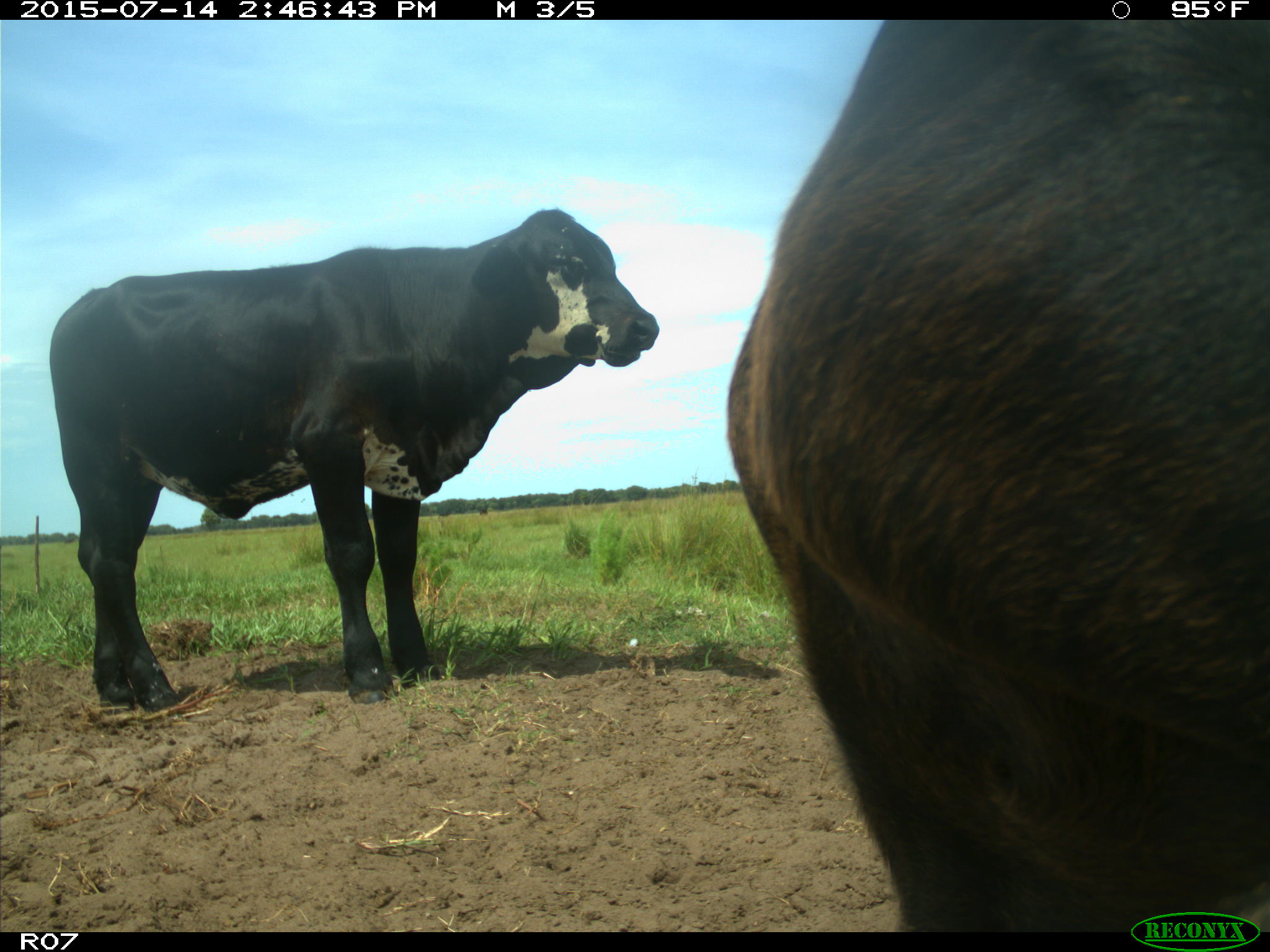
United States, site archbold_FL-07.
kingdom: Animalia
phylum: Chordata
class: Mammalia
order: Artiodactyla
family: Bovidae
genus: Bos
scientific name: Bos taurus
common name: domestic cow